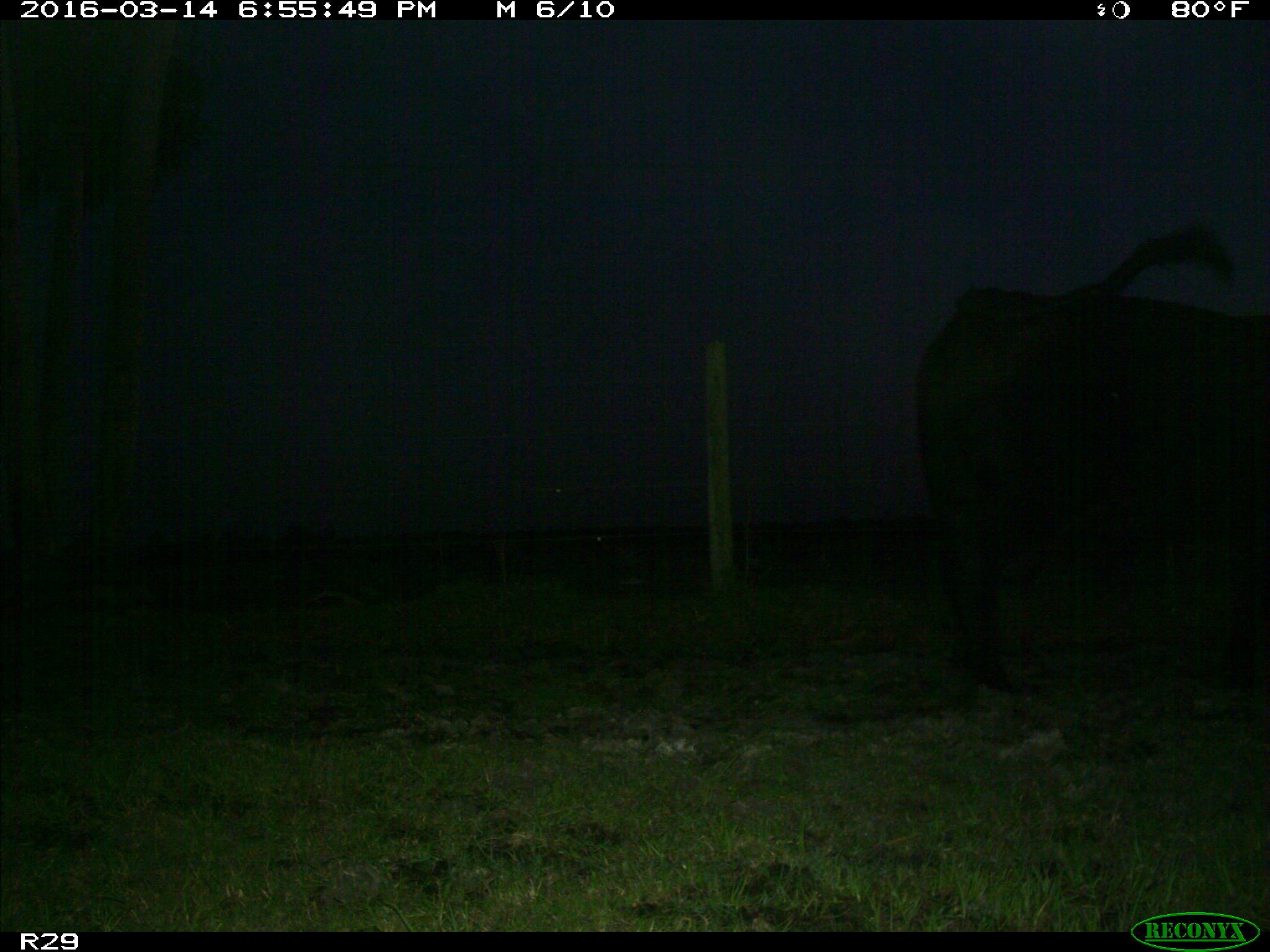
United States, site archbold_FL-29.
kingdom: Animalia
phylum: Chordata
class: Mammalia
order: Artiodactyla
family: Bovidae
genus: Bos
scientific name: Bos taurus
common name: domestic cow